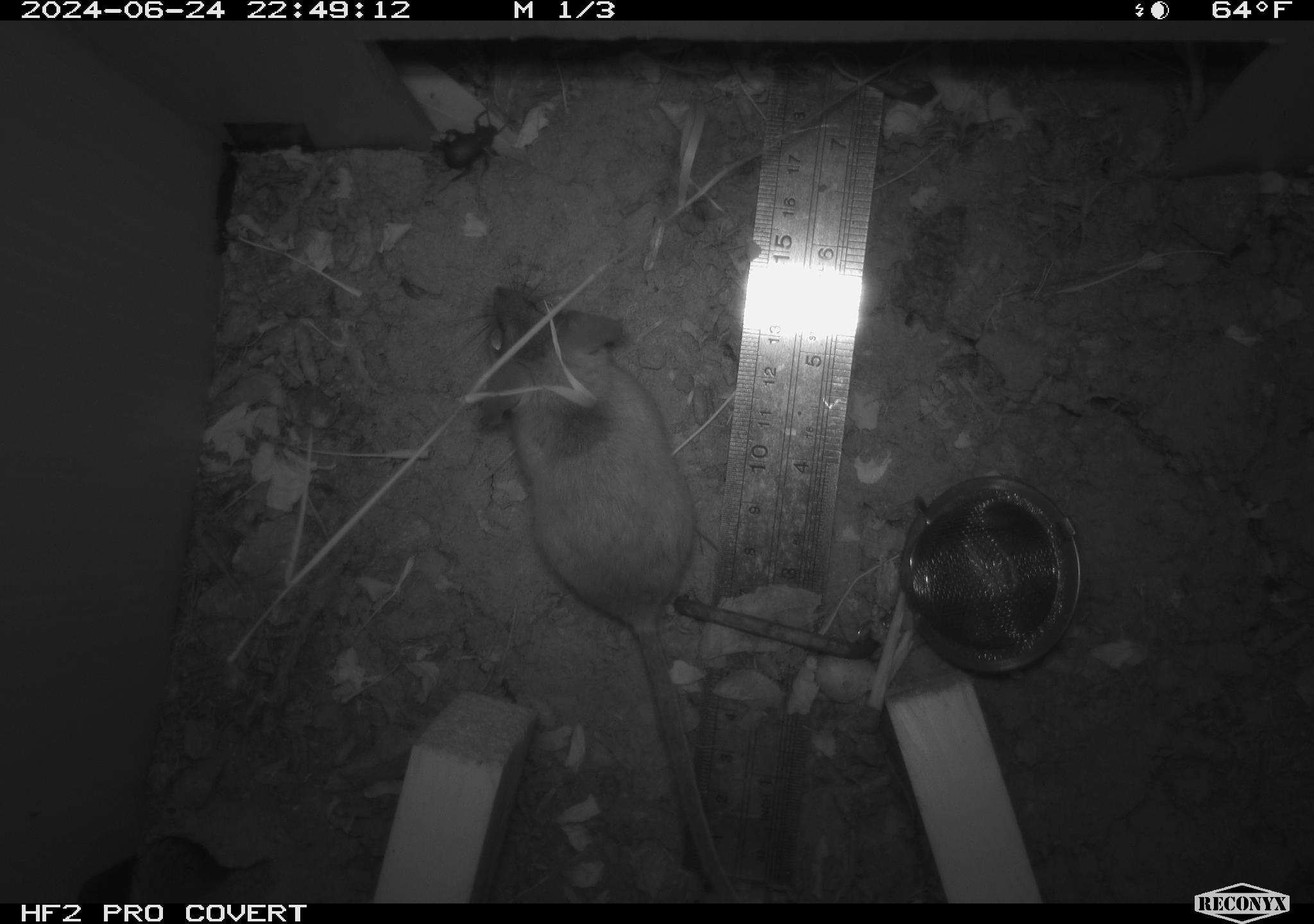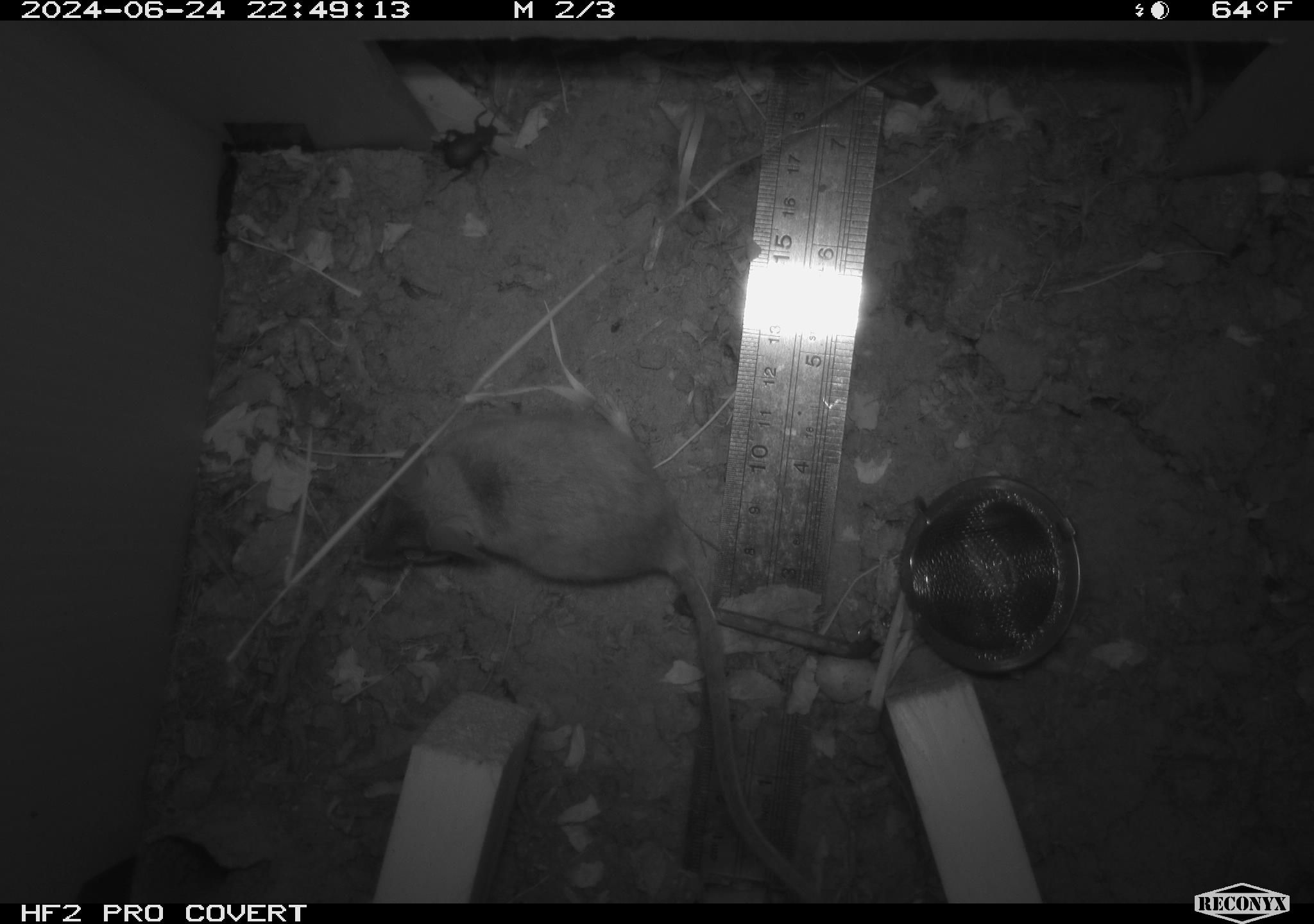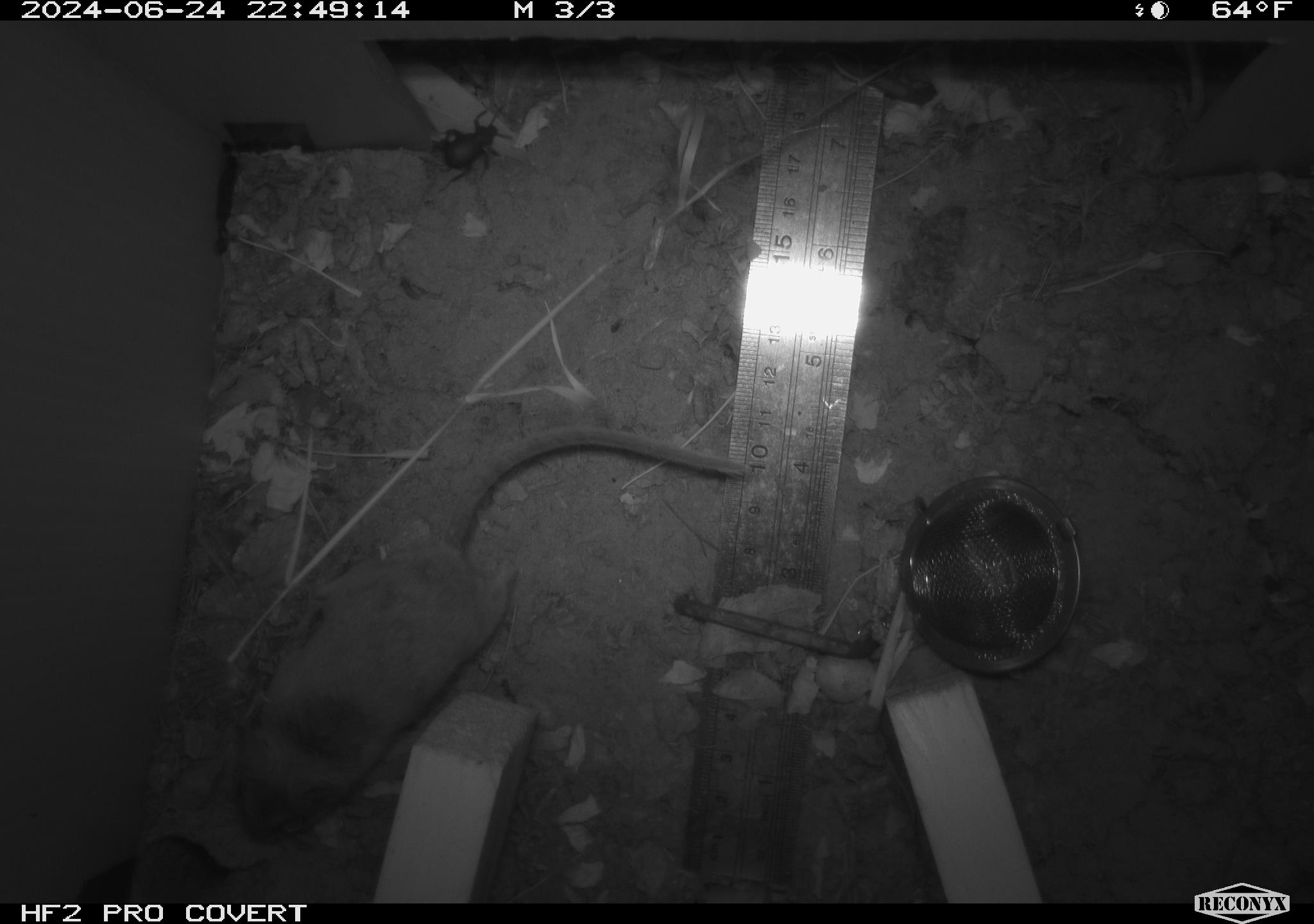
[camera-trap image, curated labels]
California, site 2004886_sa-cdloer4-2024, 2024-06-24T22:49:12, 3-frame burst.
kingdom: Animalia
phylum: Chordata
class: Mammalia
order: Rodentia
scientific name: Rodentia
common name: rodent